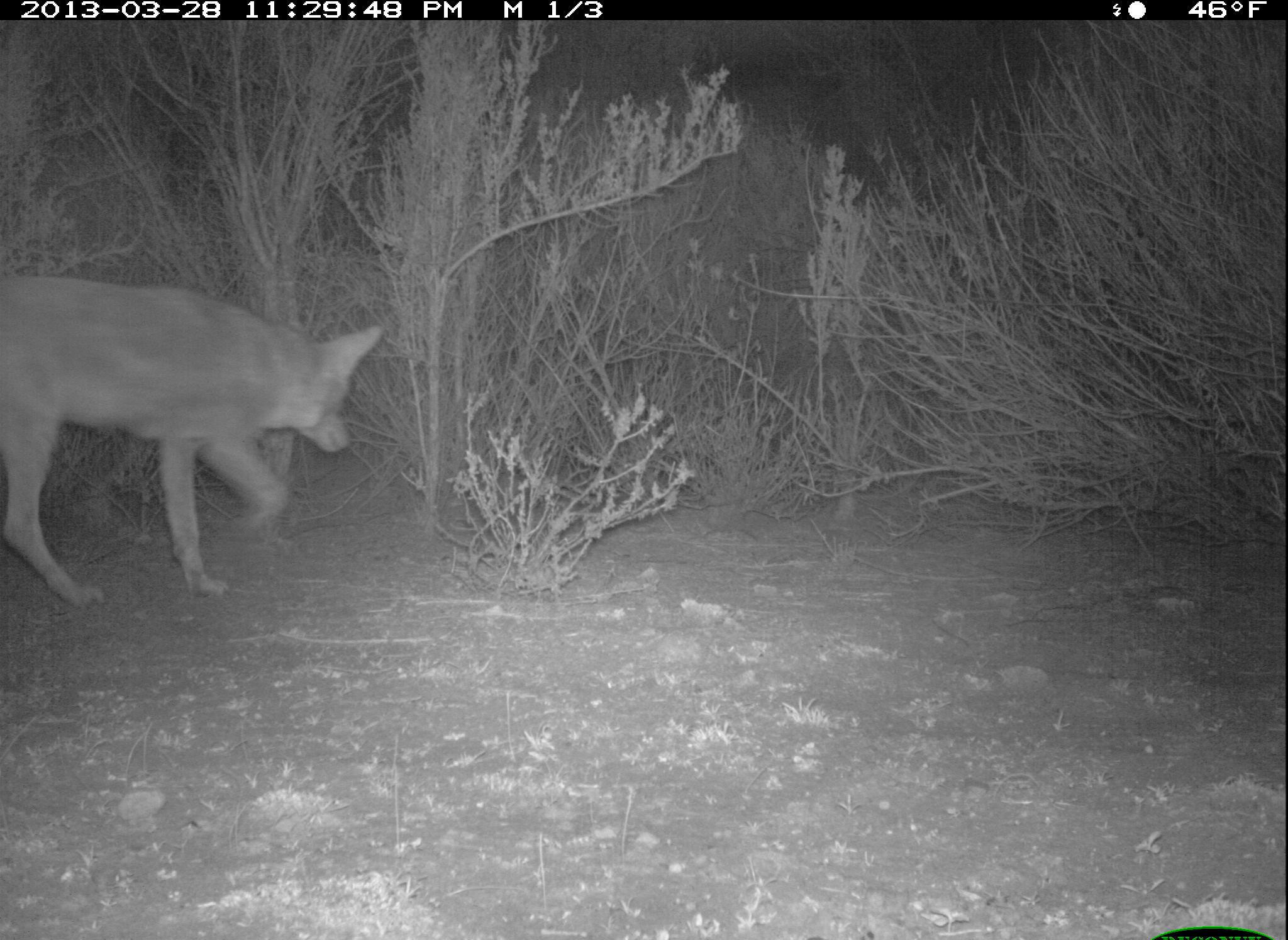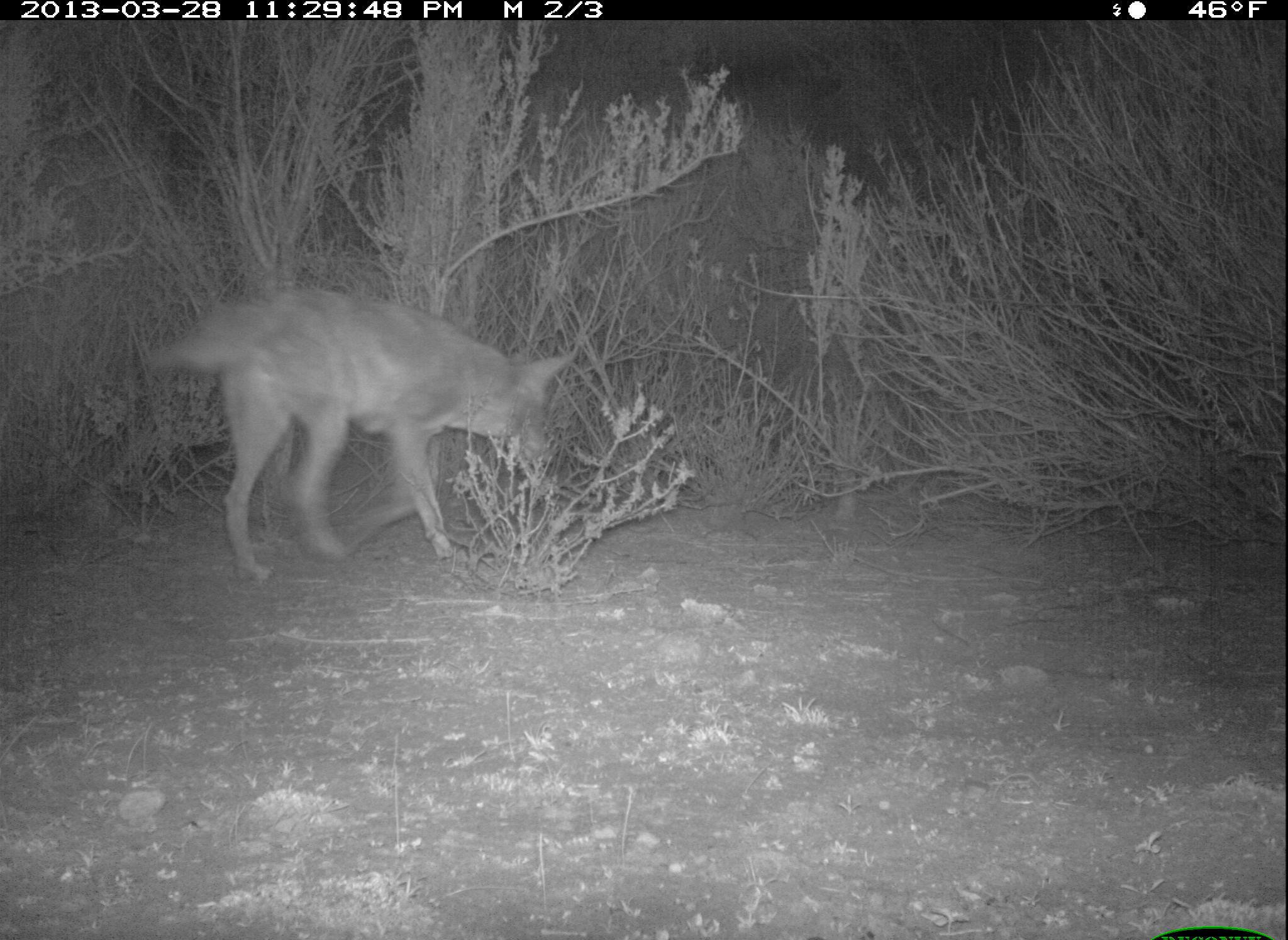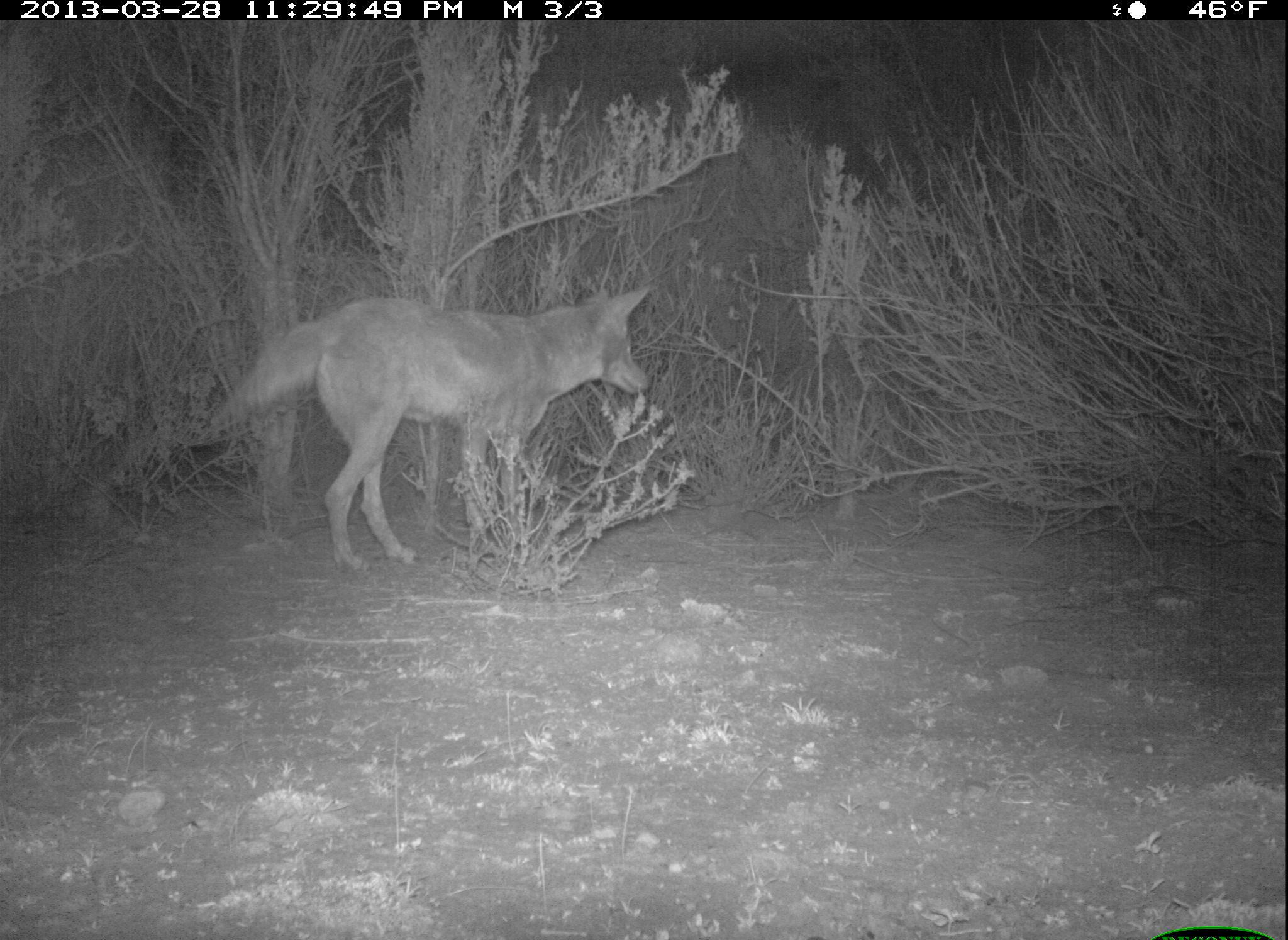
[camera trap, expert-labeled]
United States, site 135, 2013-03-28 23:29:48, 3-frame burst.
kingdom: Animalia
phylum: Chordata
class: Mammalia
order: Carnivora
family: Canidae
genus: Canis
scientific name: Canis latrans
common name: coyote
Coyote (Canis latrans).